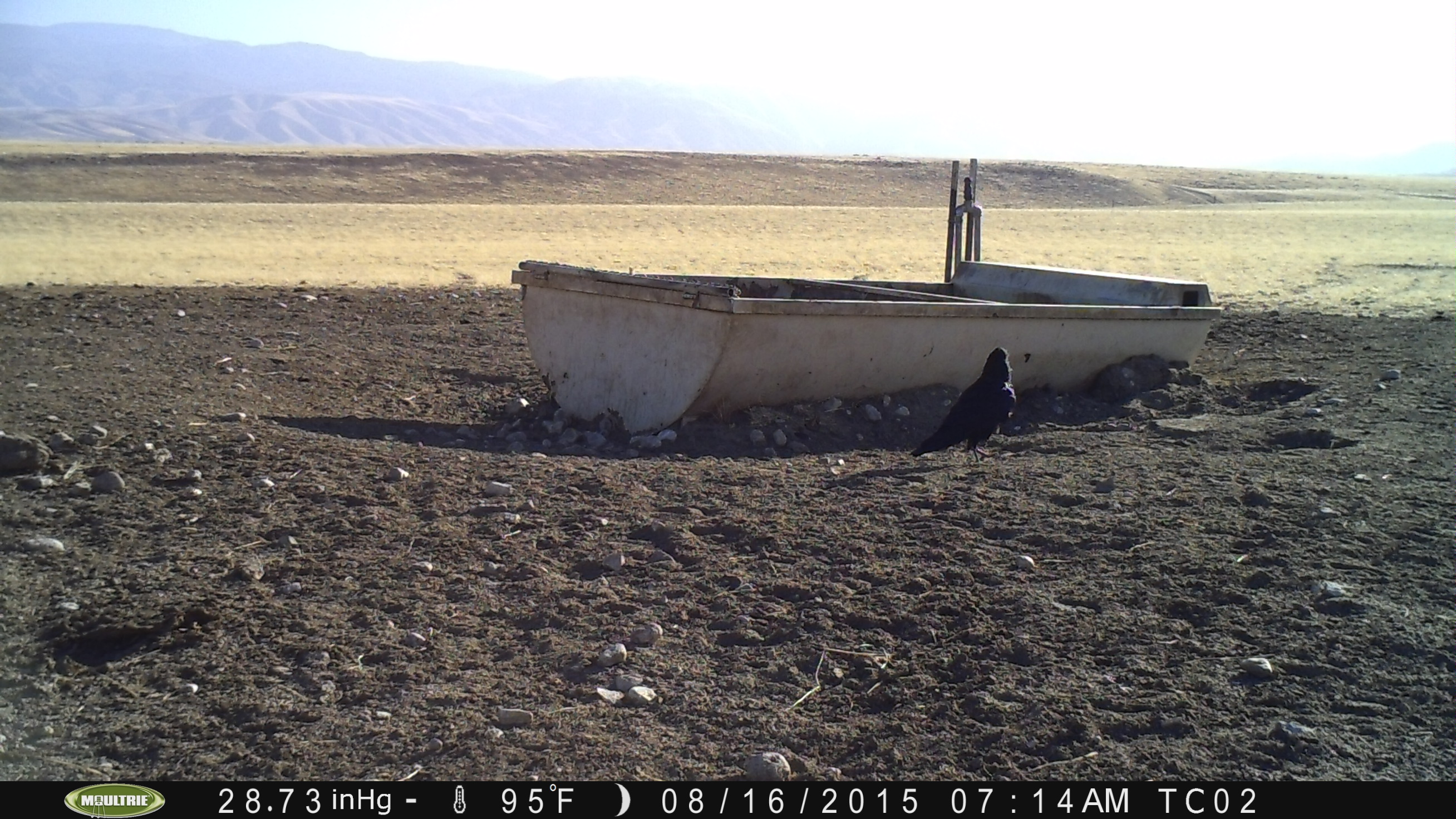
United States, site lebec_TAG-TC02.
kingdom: Animalia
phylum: Chordata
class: Aves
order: Passeriformes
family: Corvidae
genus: Corvus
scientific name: Corvus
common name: crows and ravens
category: unidentified corvus